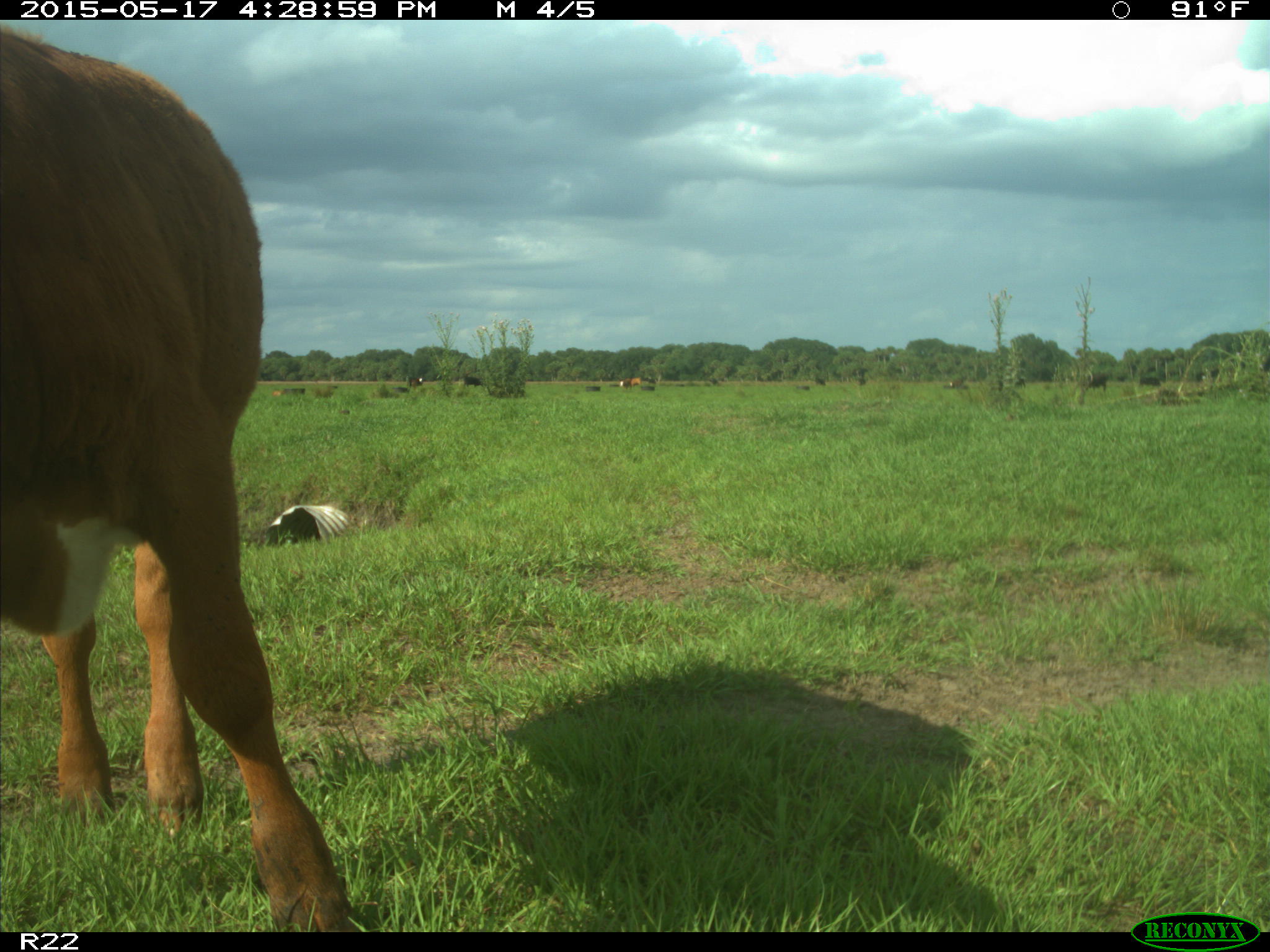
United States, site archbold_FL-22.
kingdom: Animalia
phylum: Chordata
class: Mammalia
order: Artiodactyla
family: Bovidae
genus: Bos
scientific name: Bos taurus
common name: domestic cow